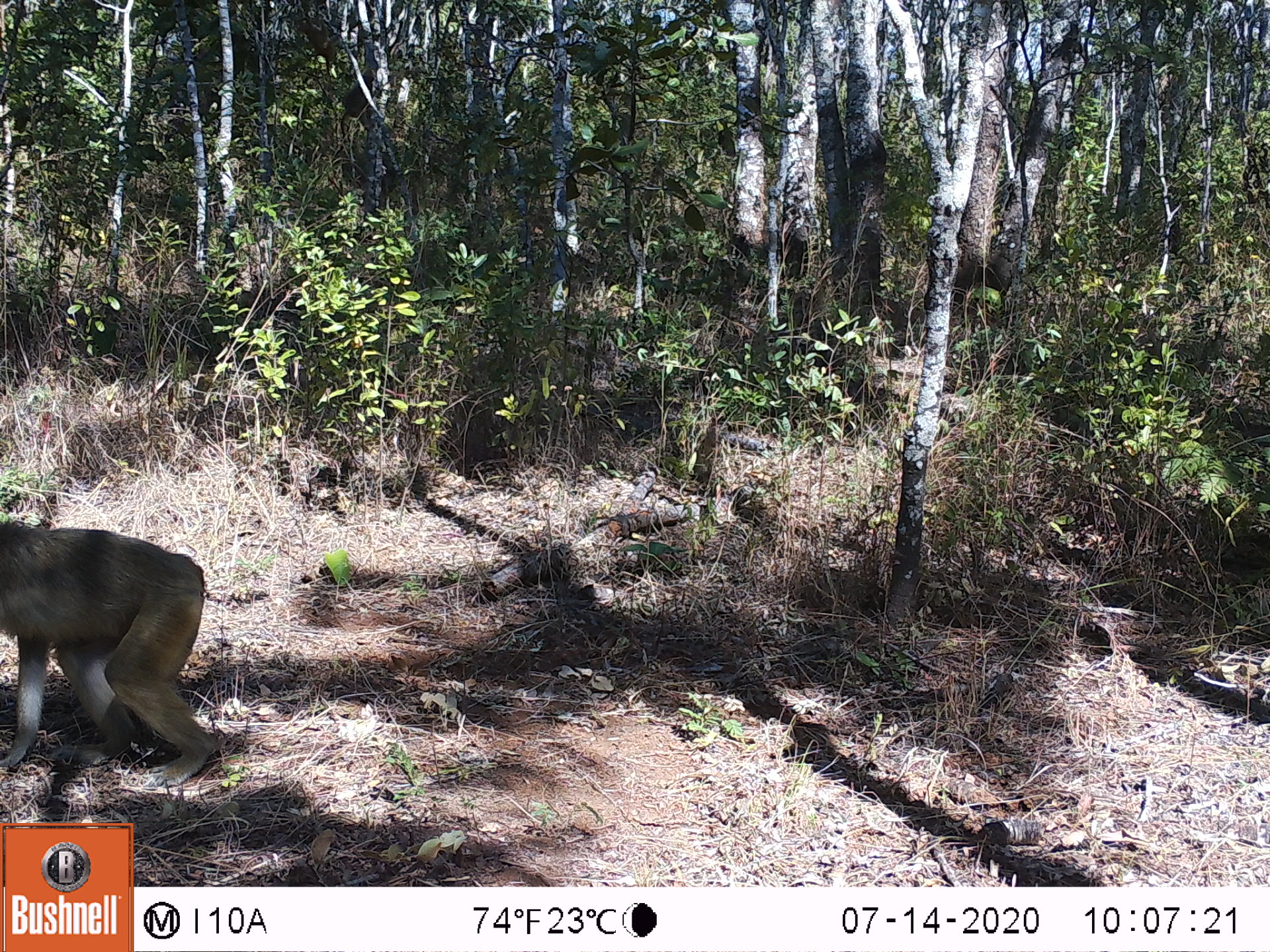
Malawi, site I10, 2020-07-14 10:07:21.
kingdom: Animalia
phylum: Chordata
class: Mammalia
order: Primates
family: Cercopithecidae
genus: Papio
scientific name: Papio cynocephalus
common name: yellow baboon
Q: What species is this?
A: Yellow baboon (Papio cynocephalus).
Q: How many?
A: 1.